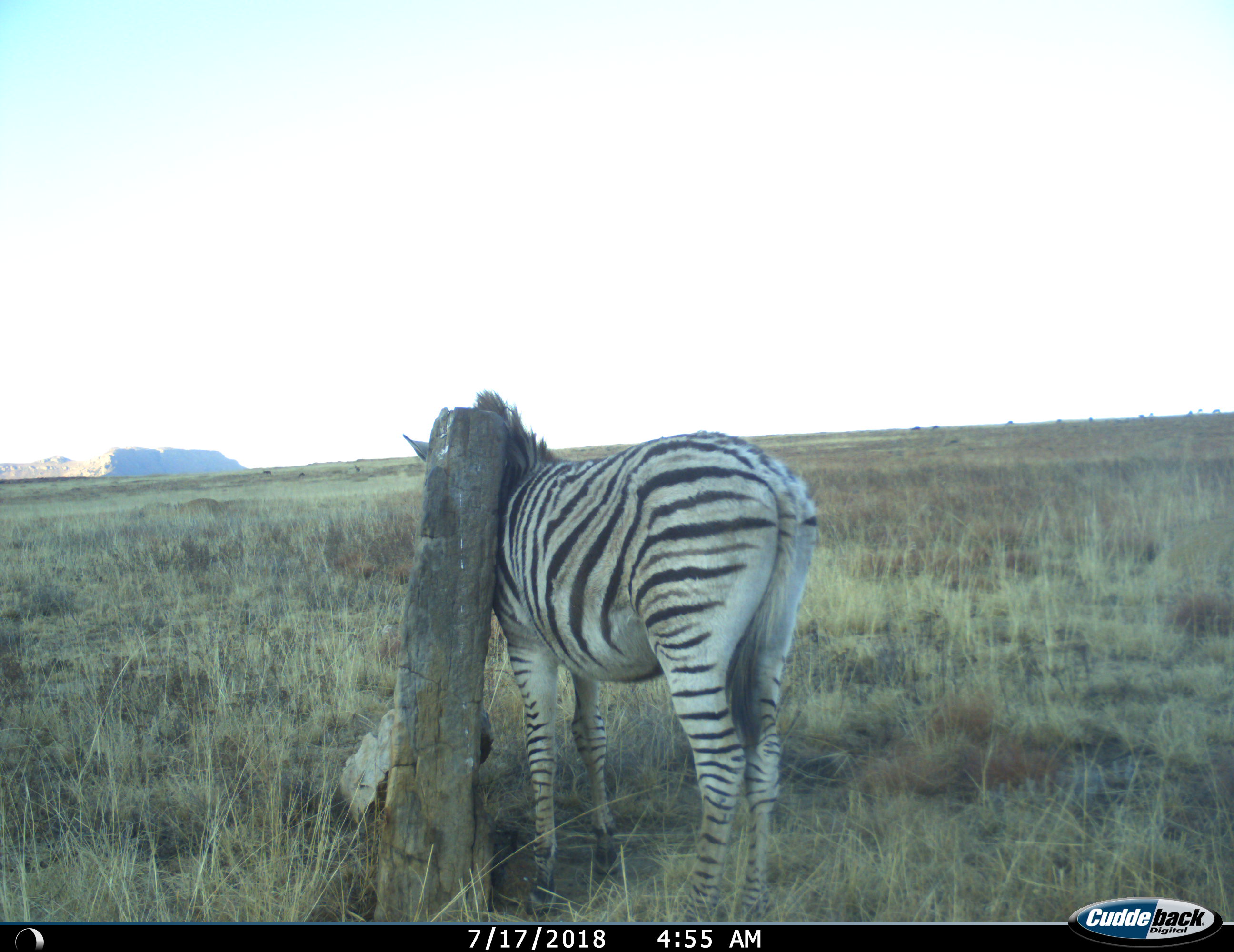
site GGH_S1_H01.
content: unidentified animal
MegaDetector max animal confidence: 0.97